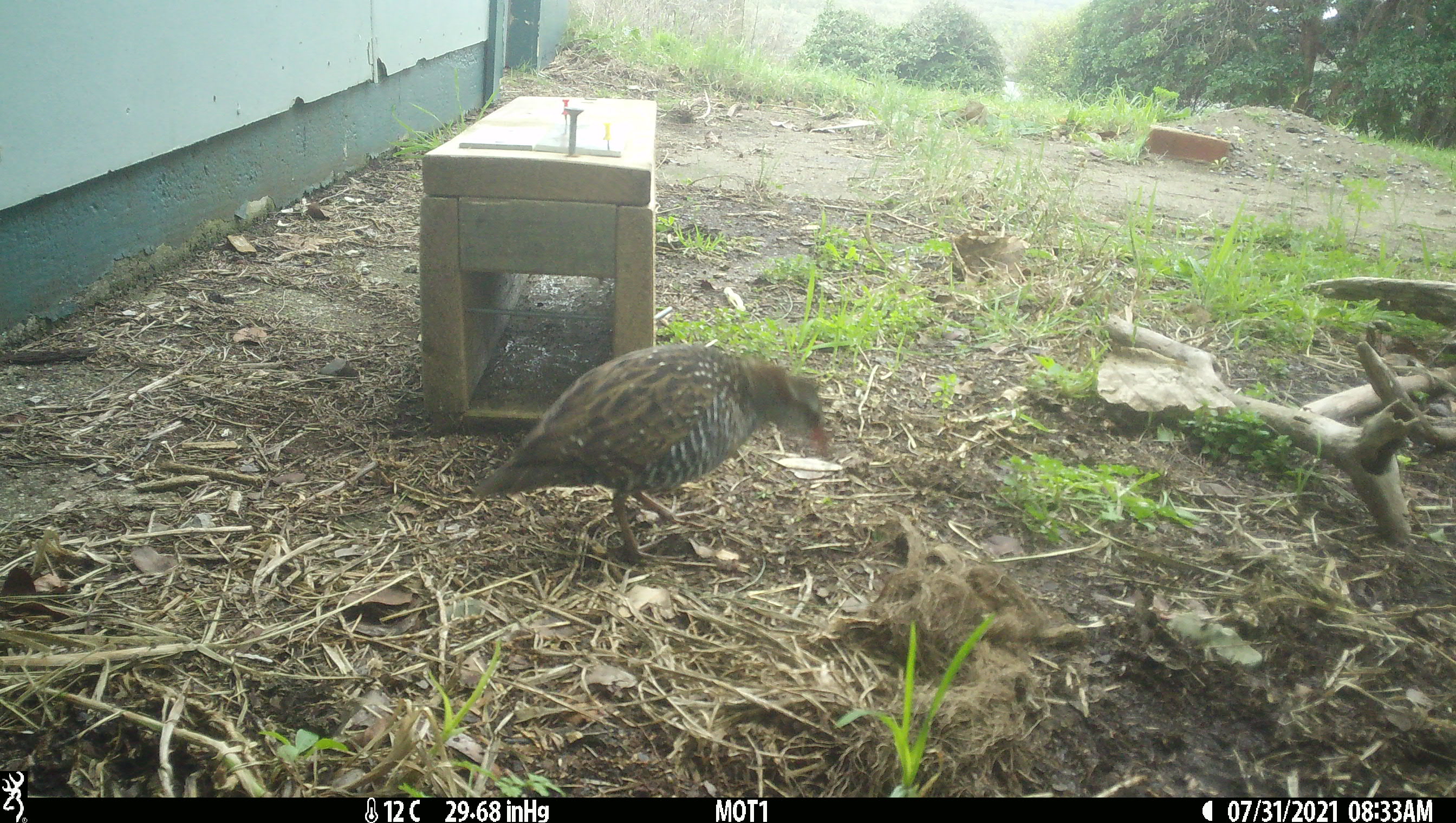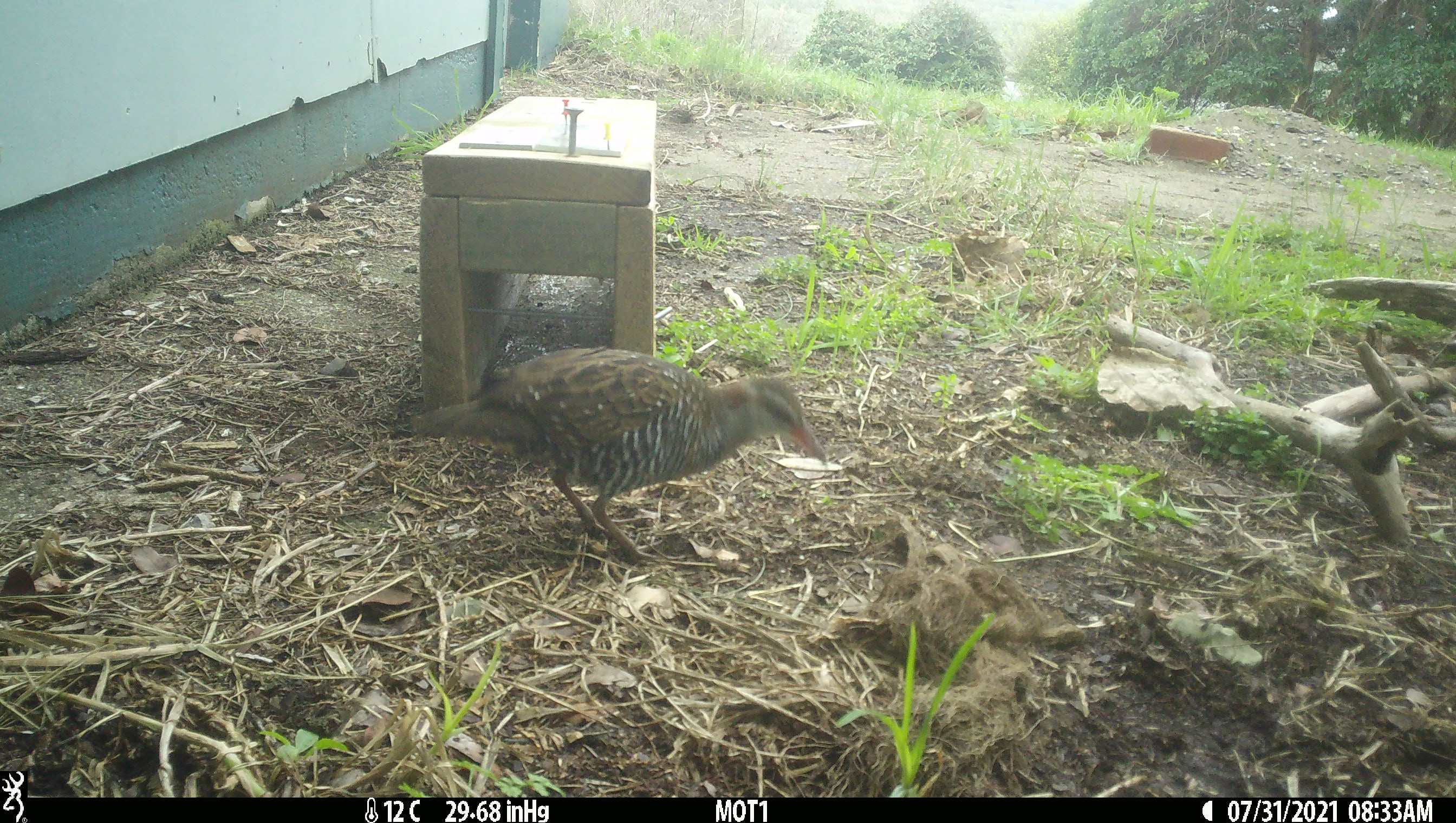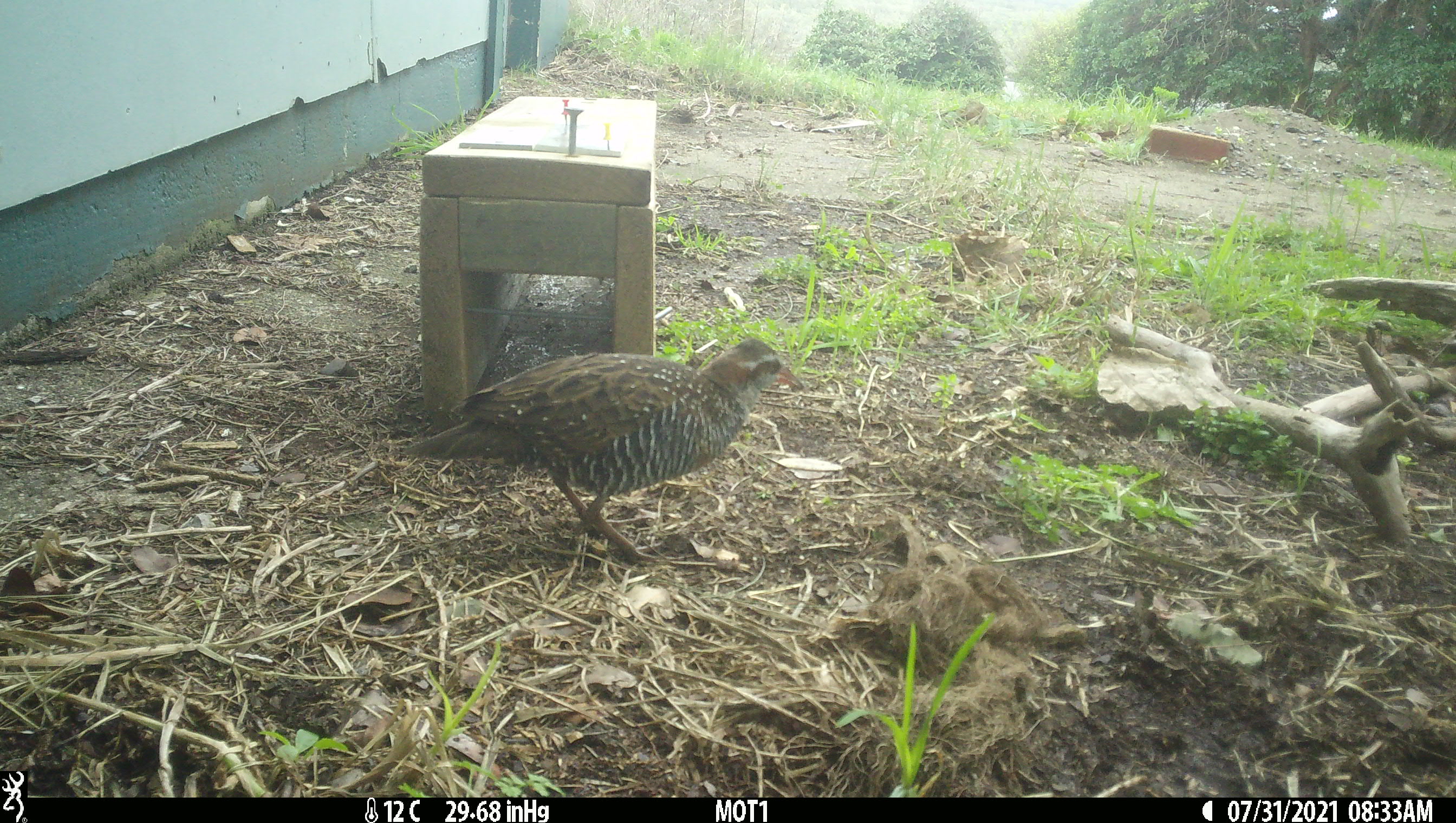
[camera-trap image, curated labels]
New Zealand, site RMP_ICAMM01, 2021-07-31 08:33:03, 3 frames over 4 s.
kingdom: Animalia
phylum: Chordata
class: Aves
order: Gruiformes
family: Rallidae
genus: Gallirallus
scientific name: Gallirallus philippensis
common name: buff-banded rail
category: banded rail